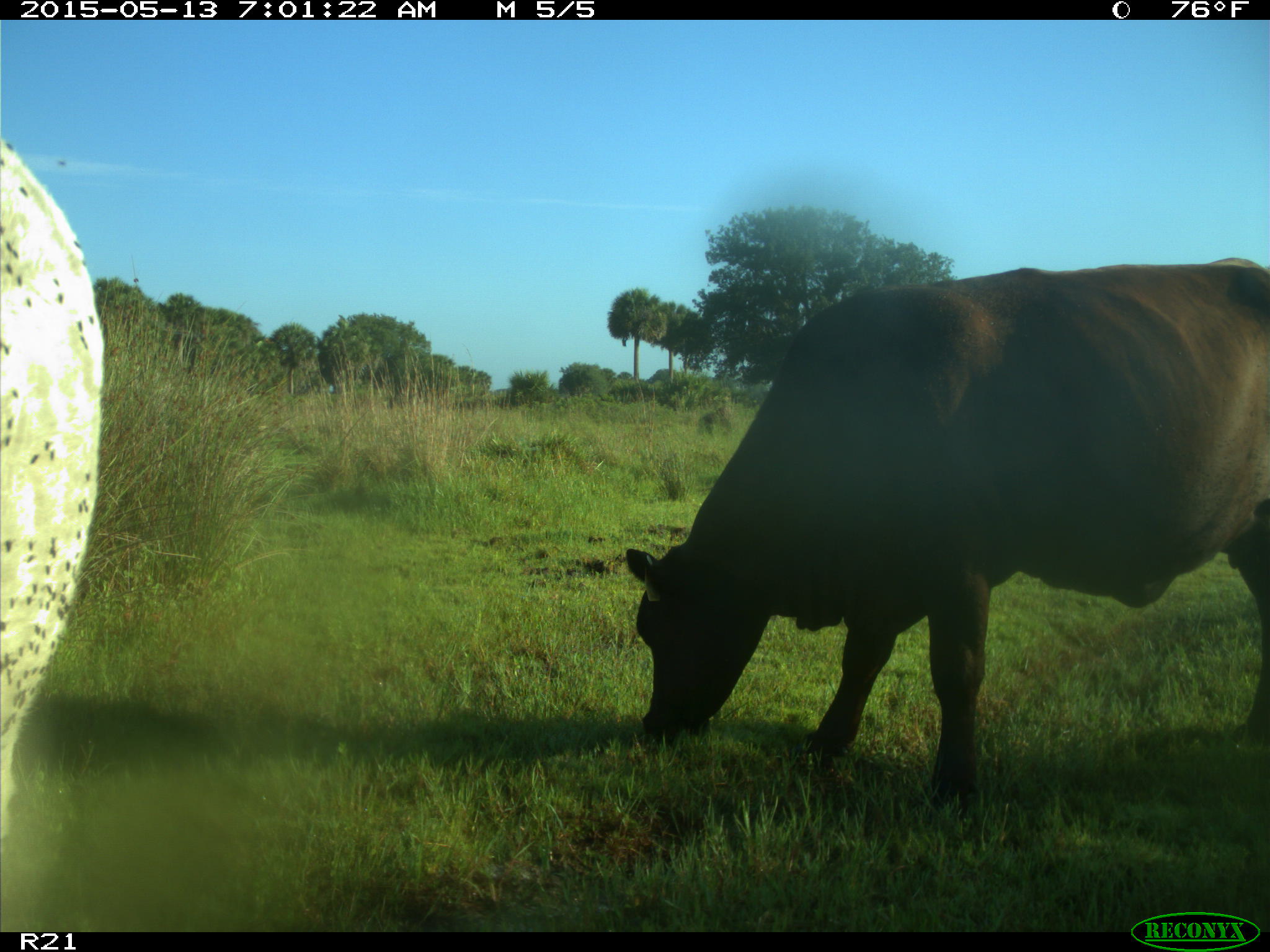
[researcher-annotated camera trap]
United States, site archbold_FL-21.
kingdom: Animalia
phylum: Chordata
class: Mammalia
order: Artiodactyla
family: Bovidae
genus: Bos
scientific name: Bos taurus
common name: domestic cow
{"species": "Bos taurus (domestic cow)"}